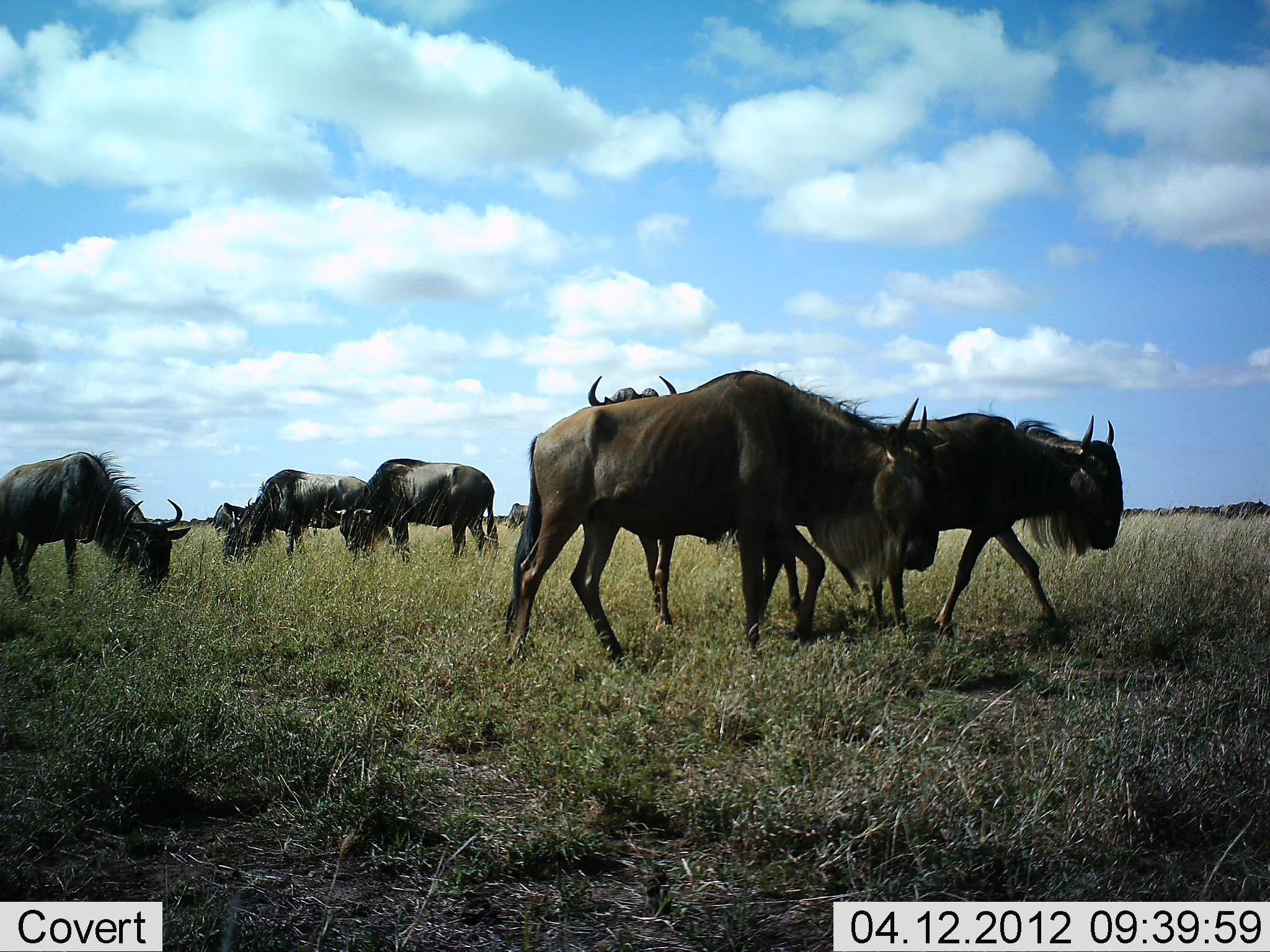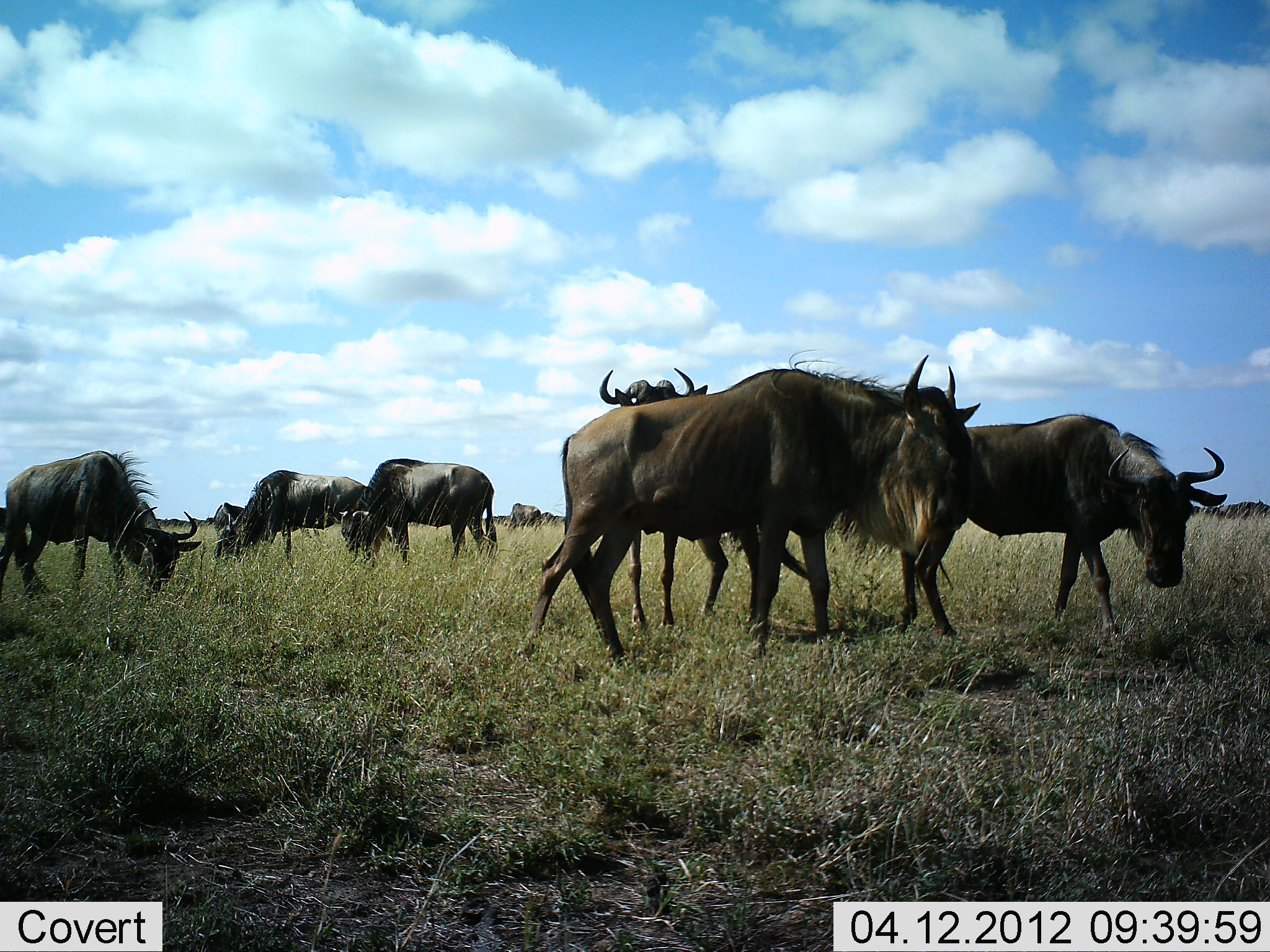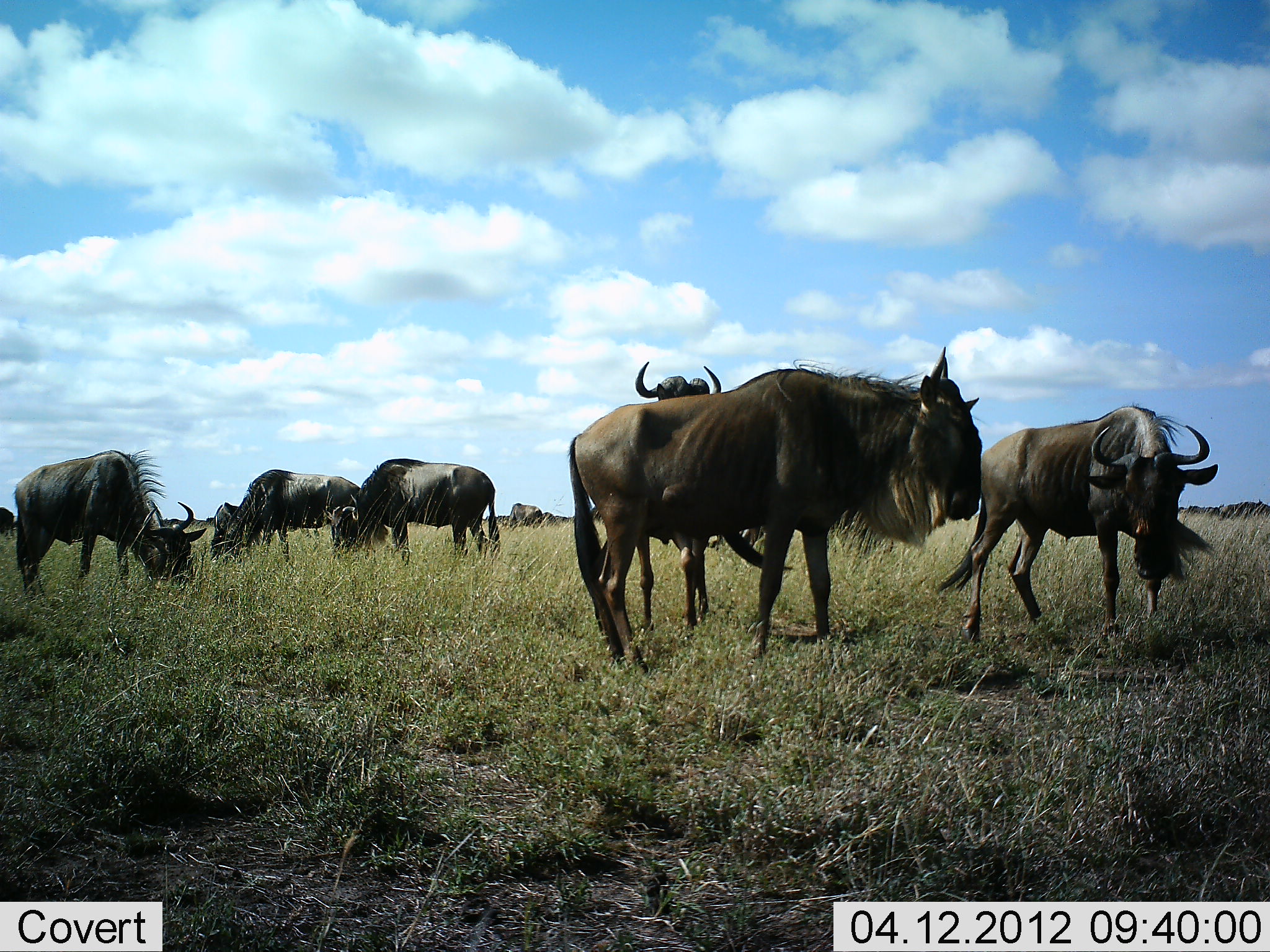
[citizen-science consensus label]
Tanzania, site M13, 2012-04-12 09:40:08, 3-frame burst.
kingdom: Animalia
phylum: Chordata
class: Mammalia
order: Artiodactyla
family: Bovidae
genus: Connochaetes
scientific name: Connochaetes taurinus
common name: blue wildebeest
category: wildebeest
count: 8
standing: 33%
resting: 0%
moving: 67%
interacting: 0%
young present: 0%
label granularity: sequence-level